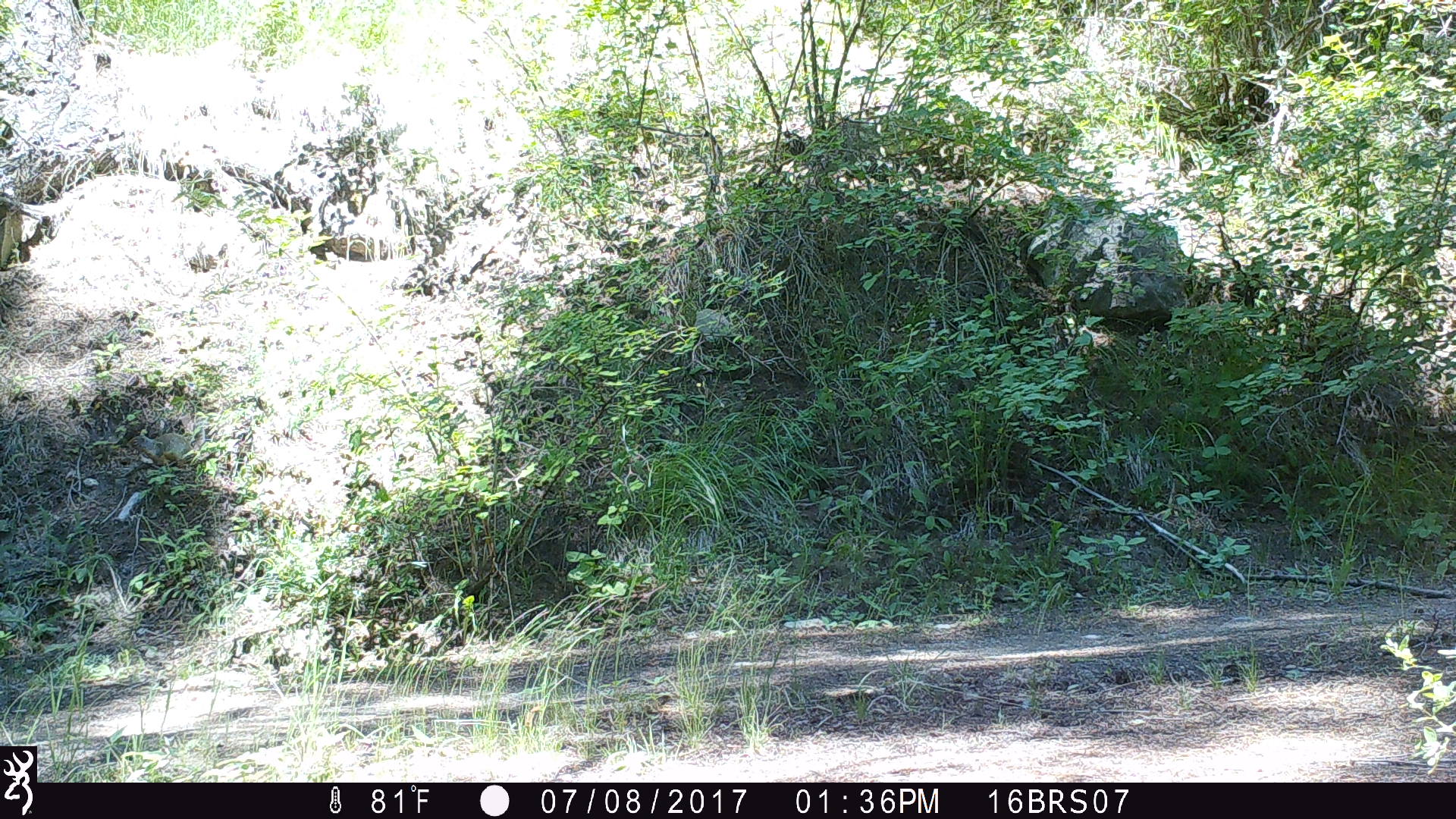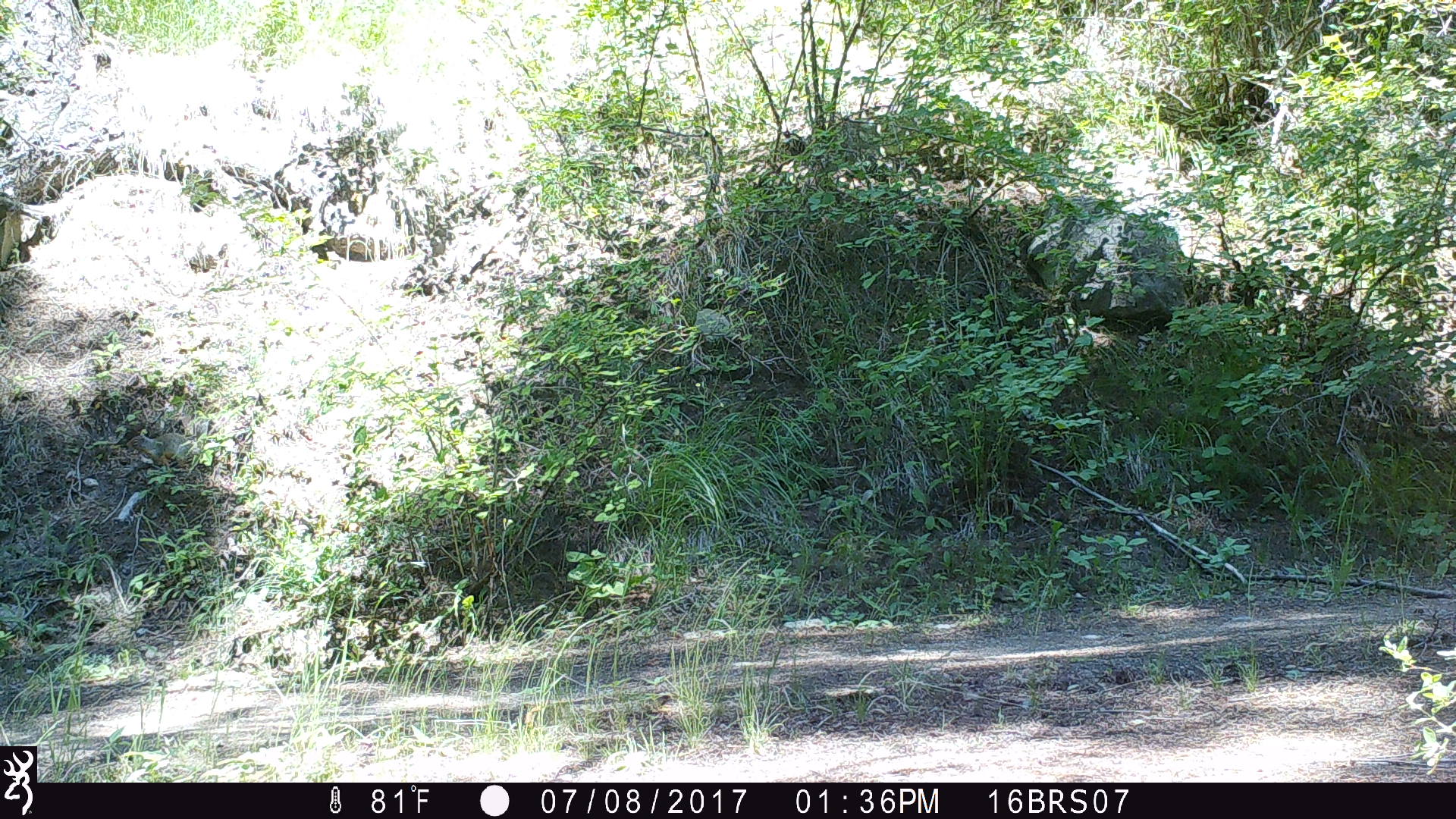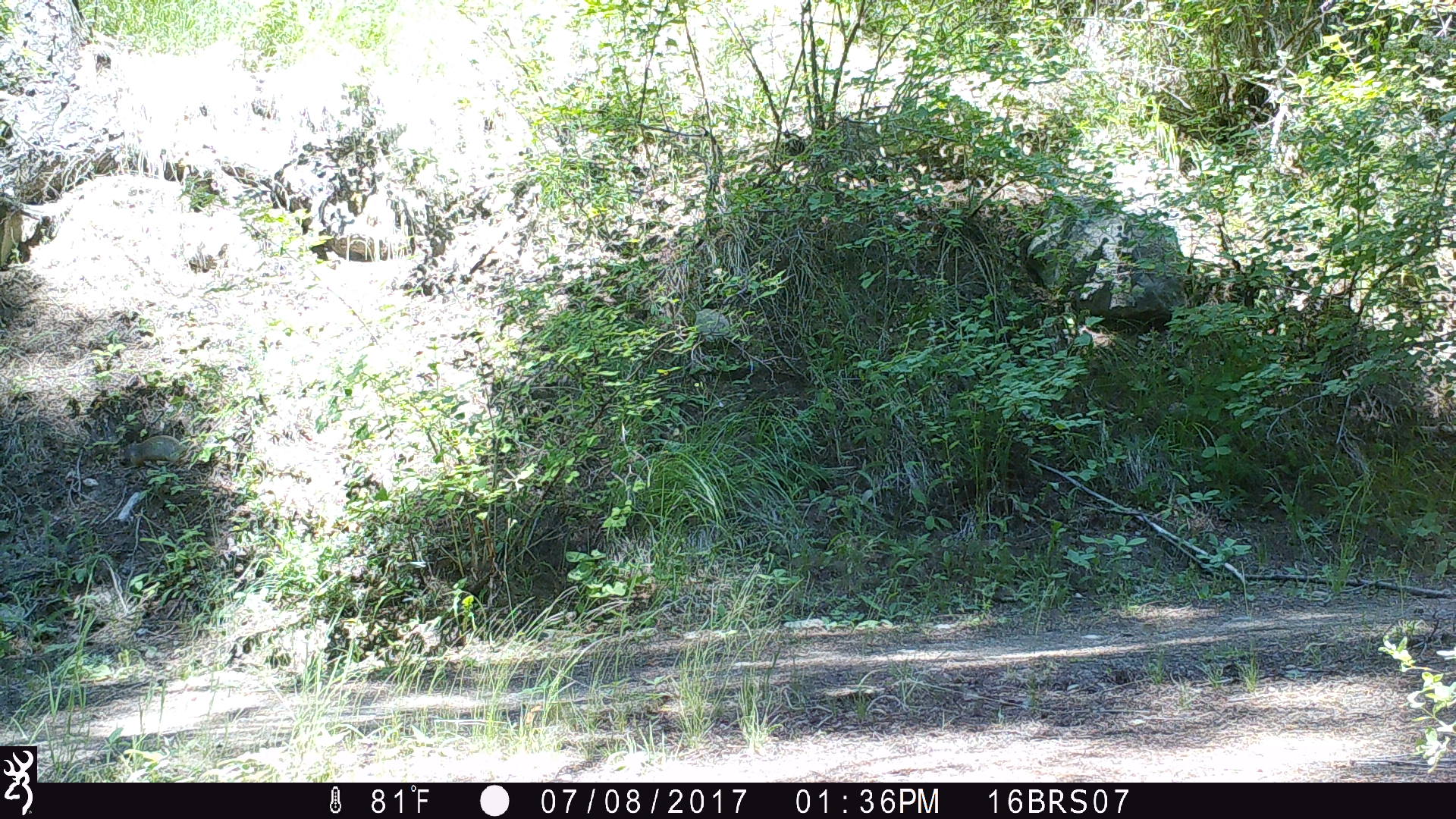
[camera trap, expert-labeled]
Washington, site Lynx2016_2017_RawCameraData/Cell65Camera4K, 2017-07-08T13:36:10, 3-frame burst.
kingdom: Animalia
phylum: Chordata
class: Mammalia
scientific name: Mammalia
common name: small mammal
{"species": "small mammal (Mammalia)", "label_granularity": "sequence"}